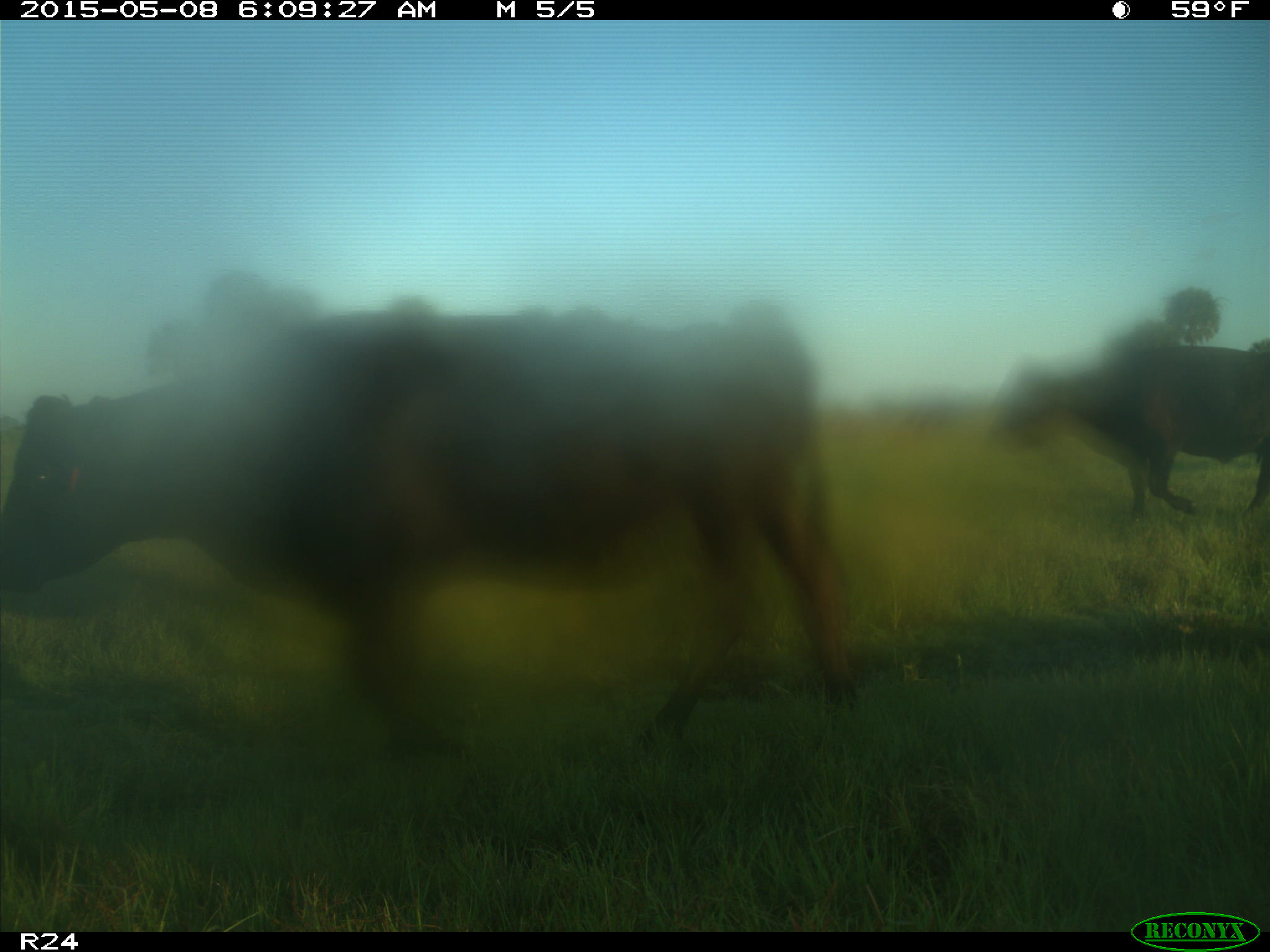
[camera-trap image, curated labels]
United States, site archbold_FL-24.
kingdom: Animalia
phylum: Chordata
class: Mammalia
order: Artiodactyla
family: Bovidae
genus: Bos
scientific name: Bos taurus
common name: domestic cow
Bos taurus (domestic cow).